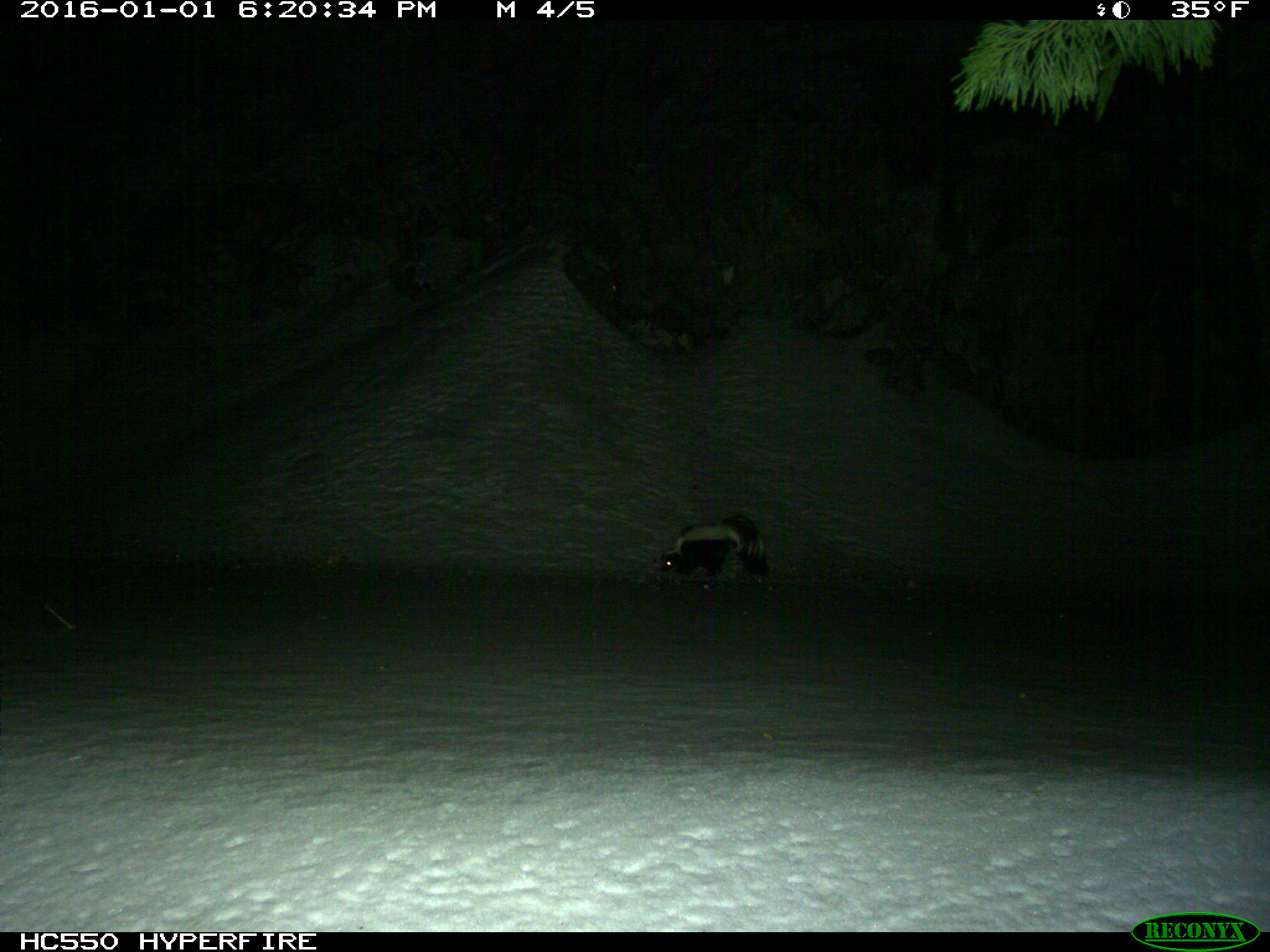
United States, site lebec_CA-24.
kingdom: Animalia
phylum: Chordata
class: Mammalia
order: Carnivora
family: Mephitidae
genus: Mephitis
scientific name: Mephitis mephitis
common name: striped skunk